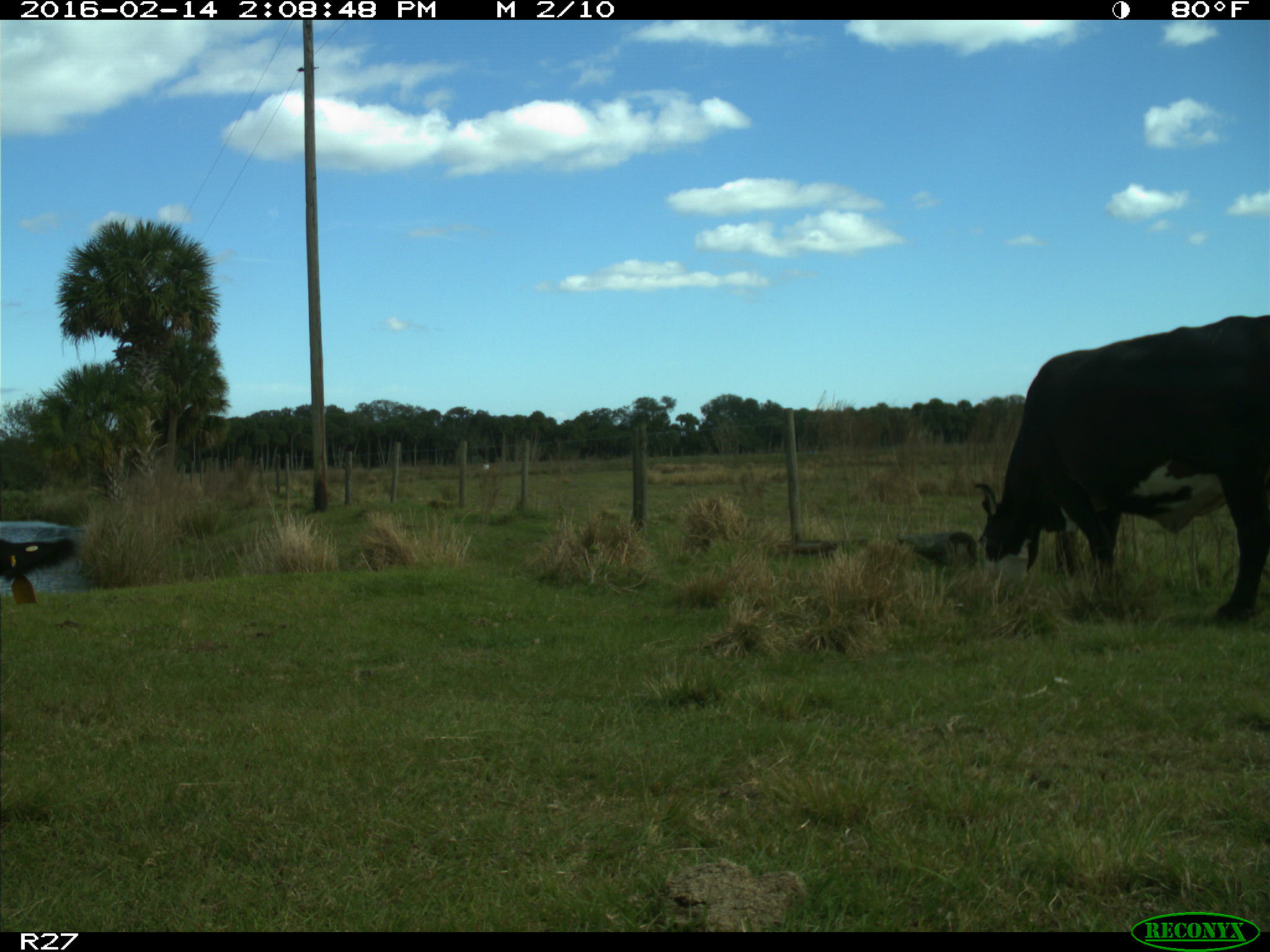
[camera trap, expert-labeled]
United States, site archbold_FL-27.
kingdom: Animalia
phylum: Chordata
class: Mammalia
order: Artiodactyla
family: Bovidae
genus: Bos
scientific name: Bos taurus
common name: domestic cow